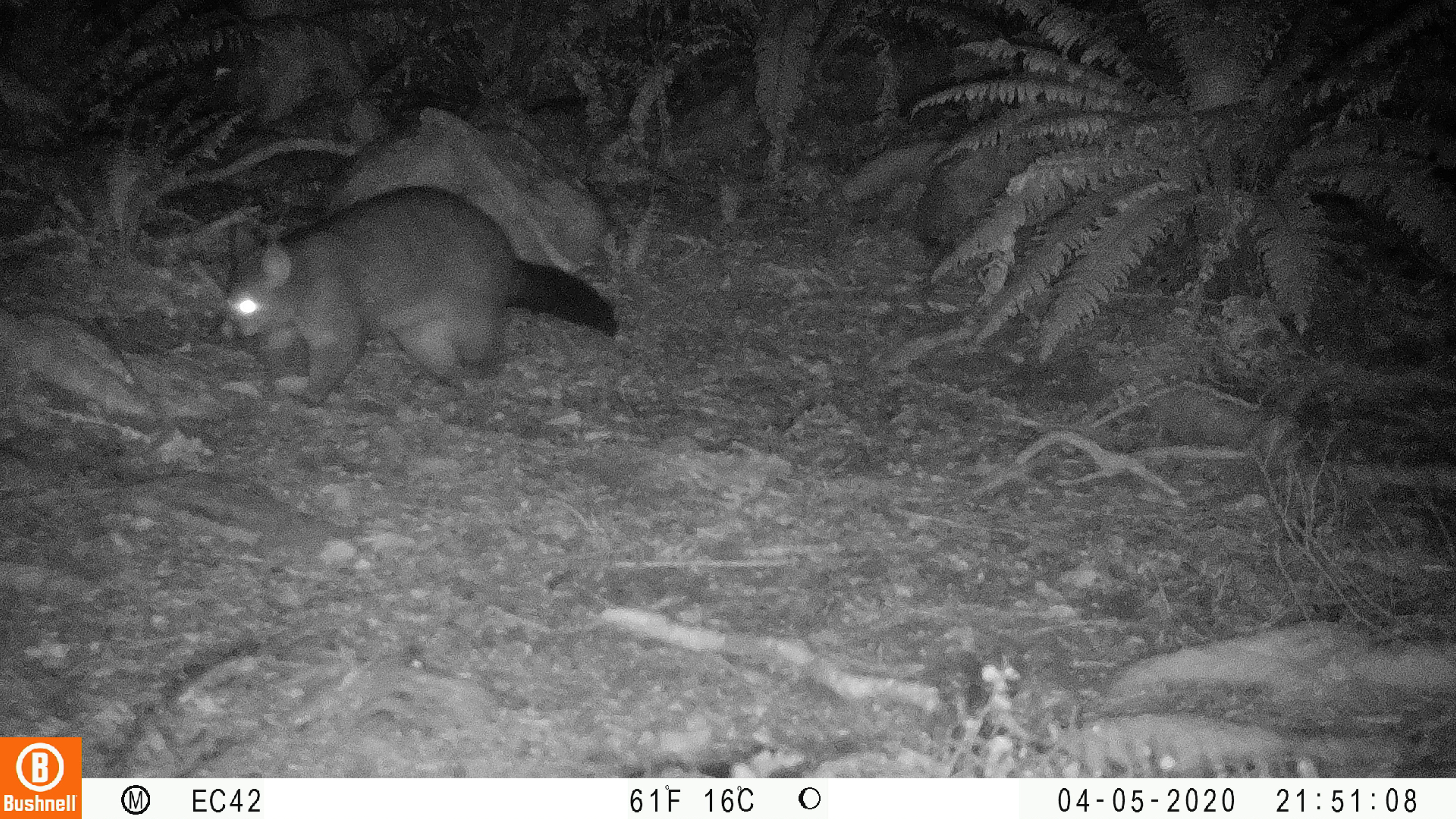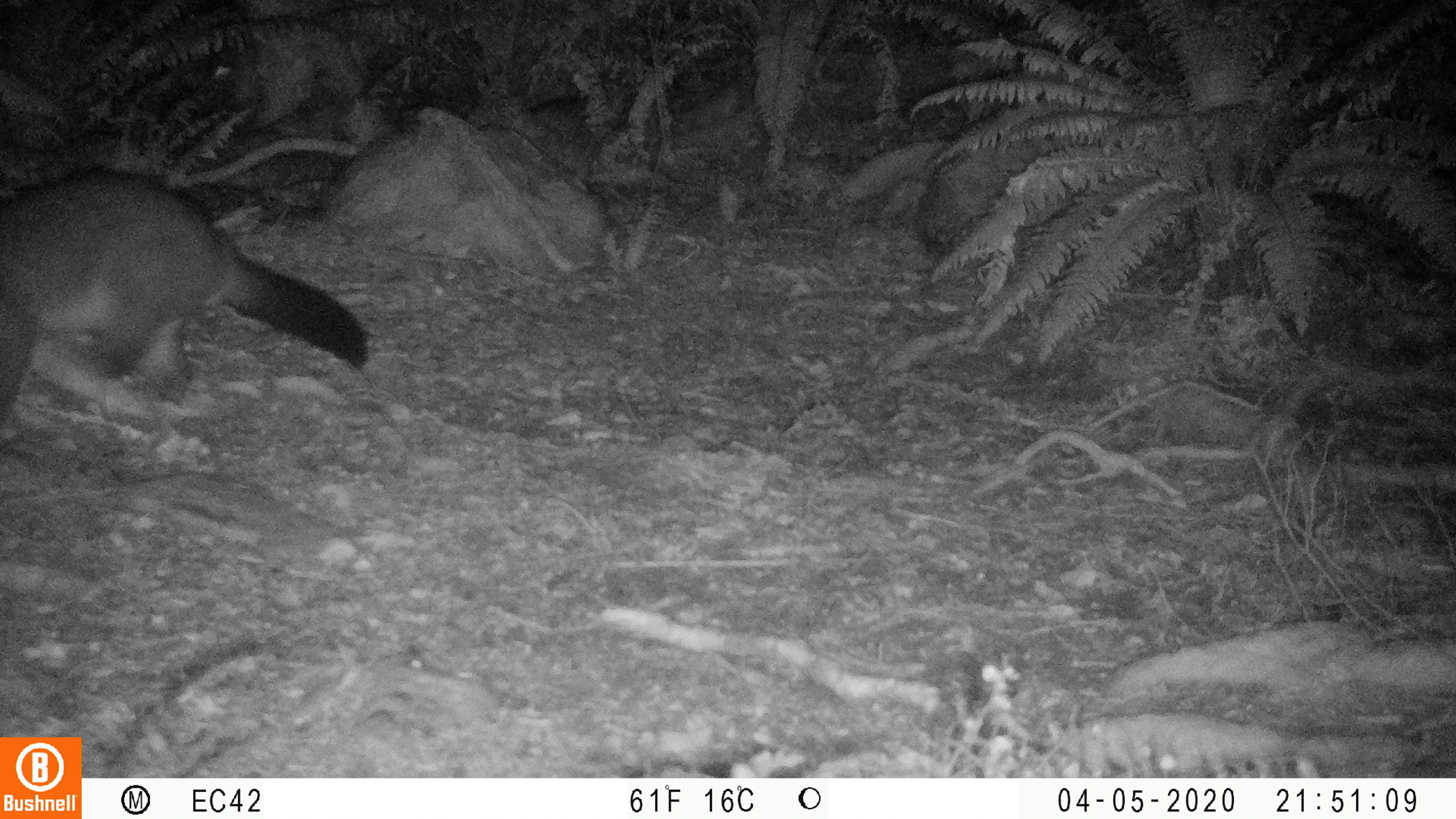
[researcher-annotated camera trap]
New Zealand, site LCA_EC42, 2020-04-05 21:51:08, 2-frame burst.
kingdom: Animalia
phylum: Chordata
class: Mammalia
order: Diprotodontia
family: Phalangeridae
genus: Trichosurus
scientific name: Trichosurus vulpecula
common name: common brushtail possum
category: possum